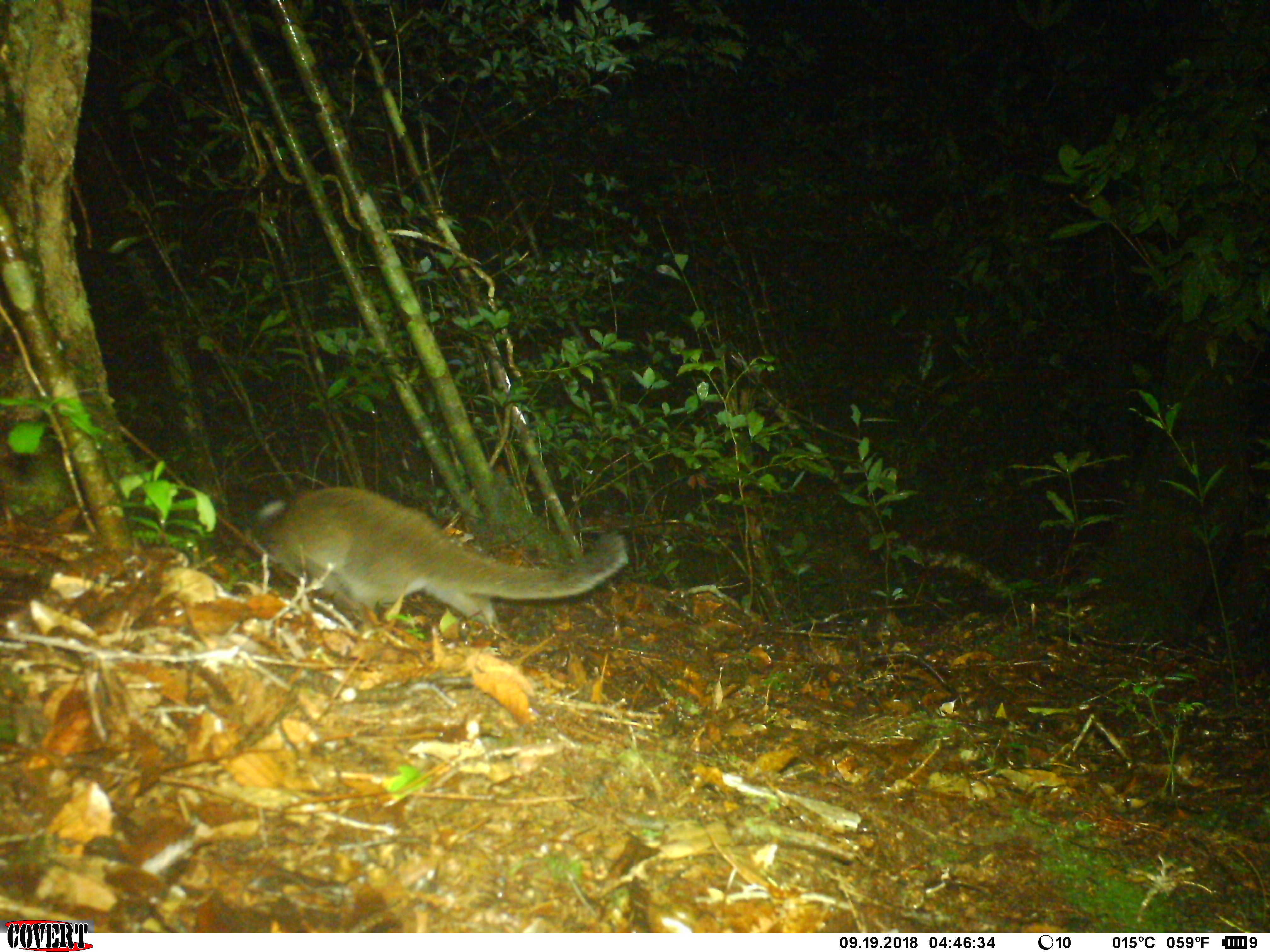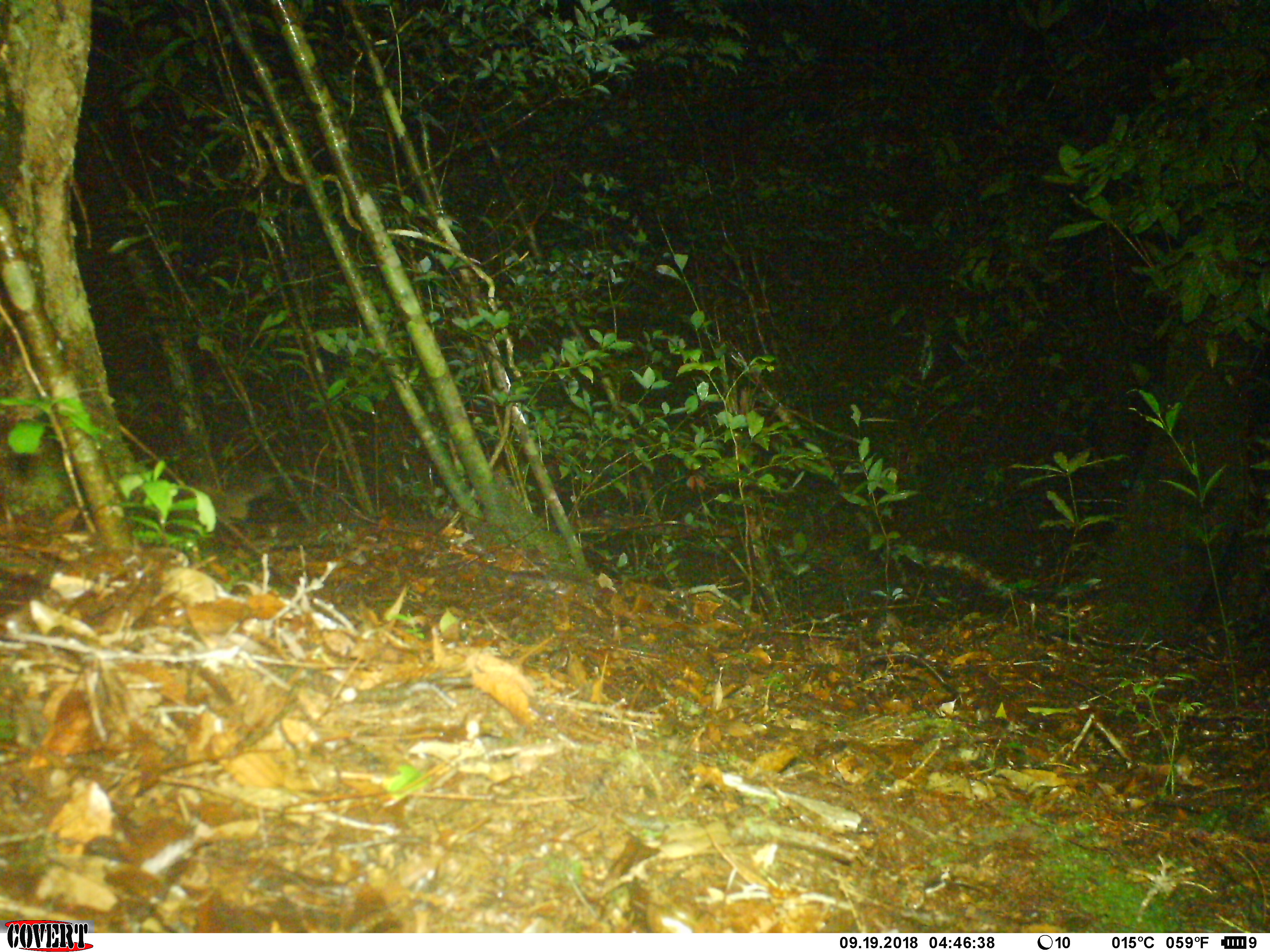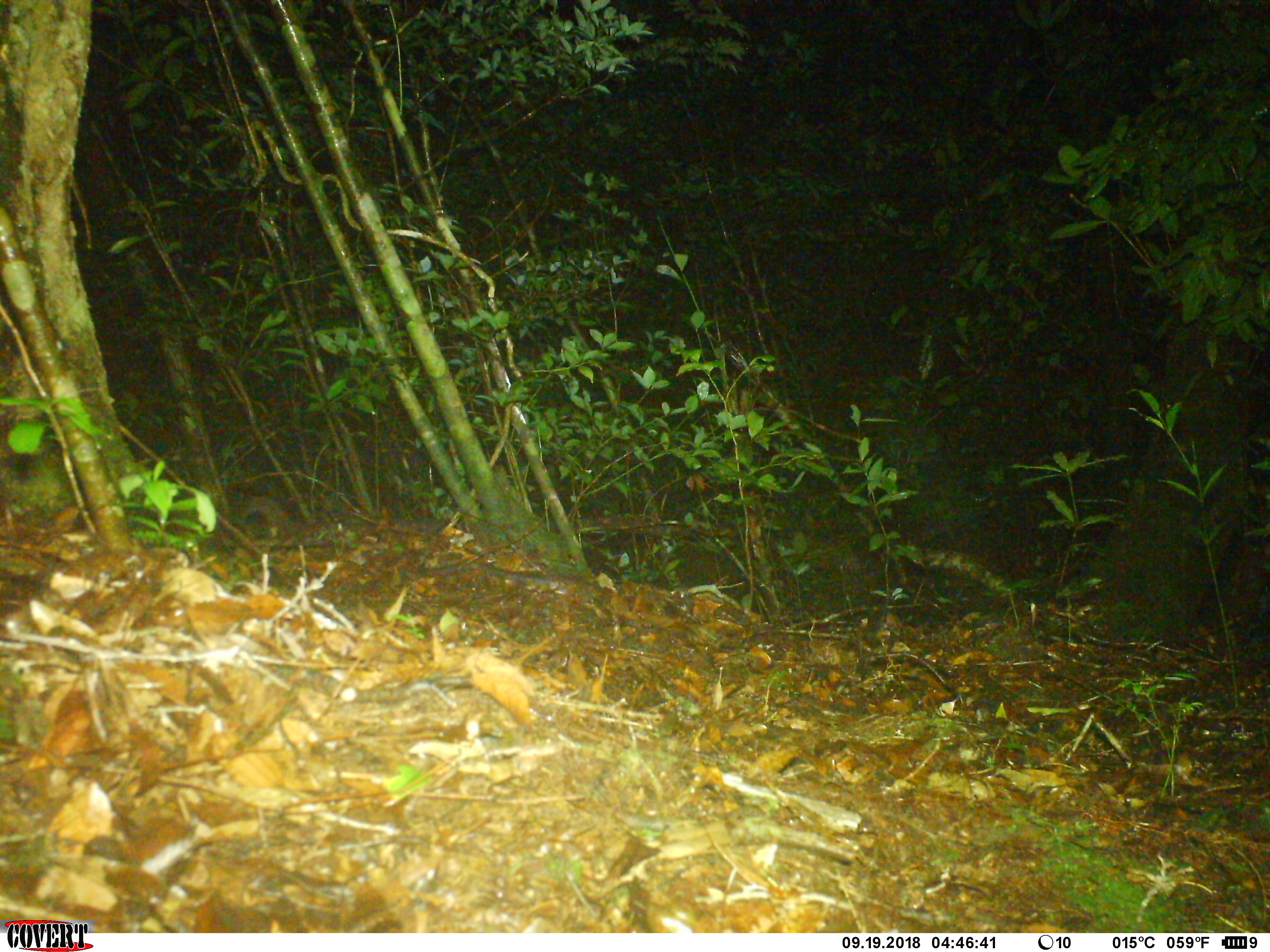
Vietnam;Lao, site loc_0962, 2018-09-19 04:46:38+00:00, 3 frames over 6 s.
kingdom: Animalia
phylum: Chordata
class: Mammalia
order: Carnivora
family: Viverridae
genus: Paguma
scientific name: Paguma larvata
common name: masked palm civet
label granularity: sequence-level